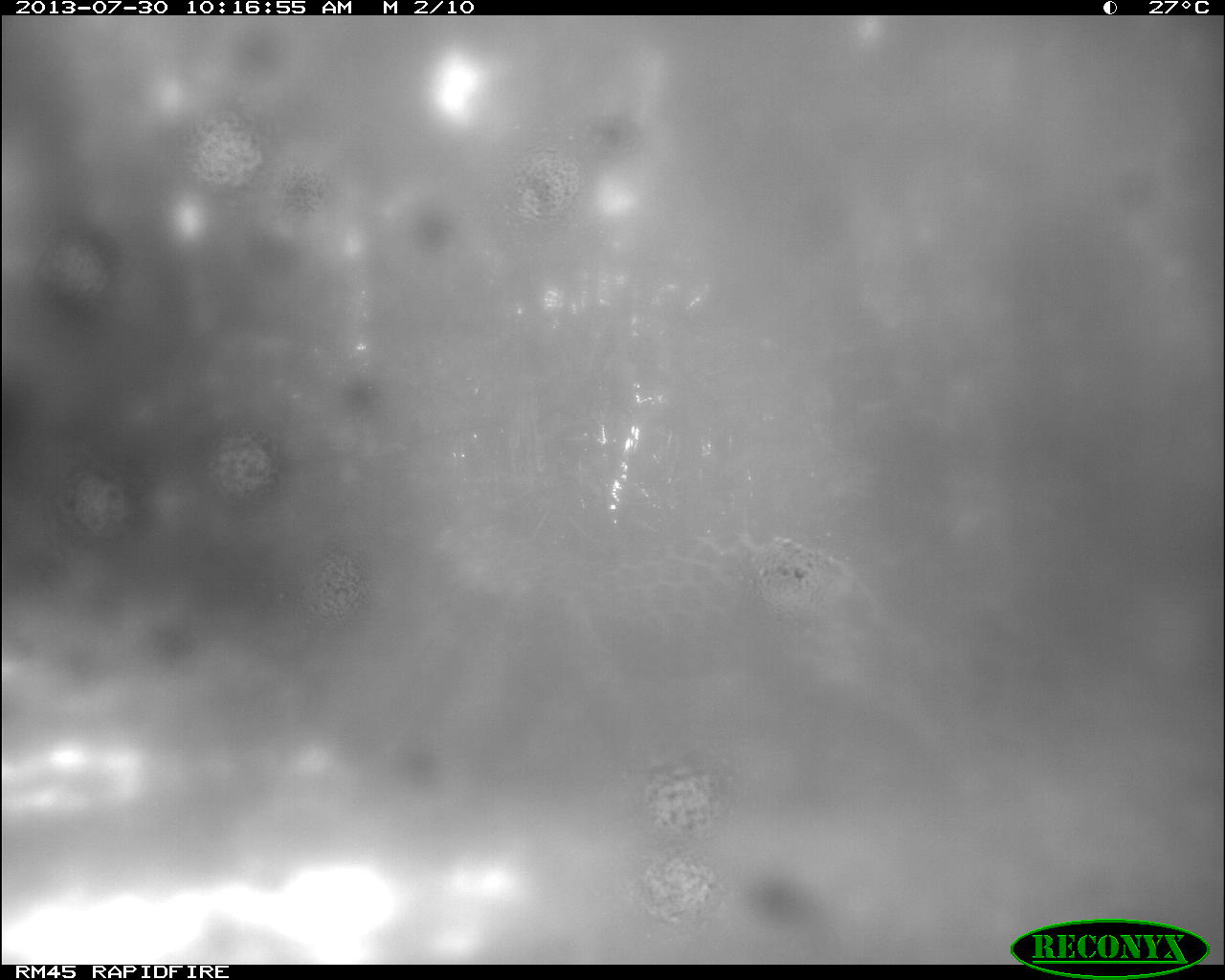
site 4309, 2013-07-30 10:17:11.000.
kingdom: Animalia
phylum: Chordata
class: Mammalia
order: Carnivora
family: Felidae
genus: Panthera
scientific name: Panthera onca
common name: jaguar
Panthera onca (jaguar), count 1.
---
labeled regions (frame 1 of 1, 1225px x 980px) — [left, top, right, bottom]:
panthera onca: [431, 512, 991, 770]